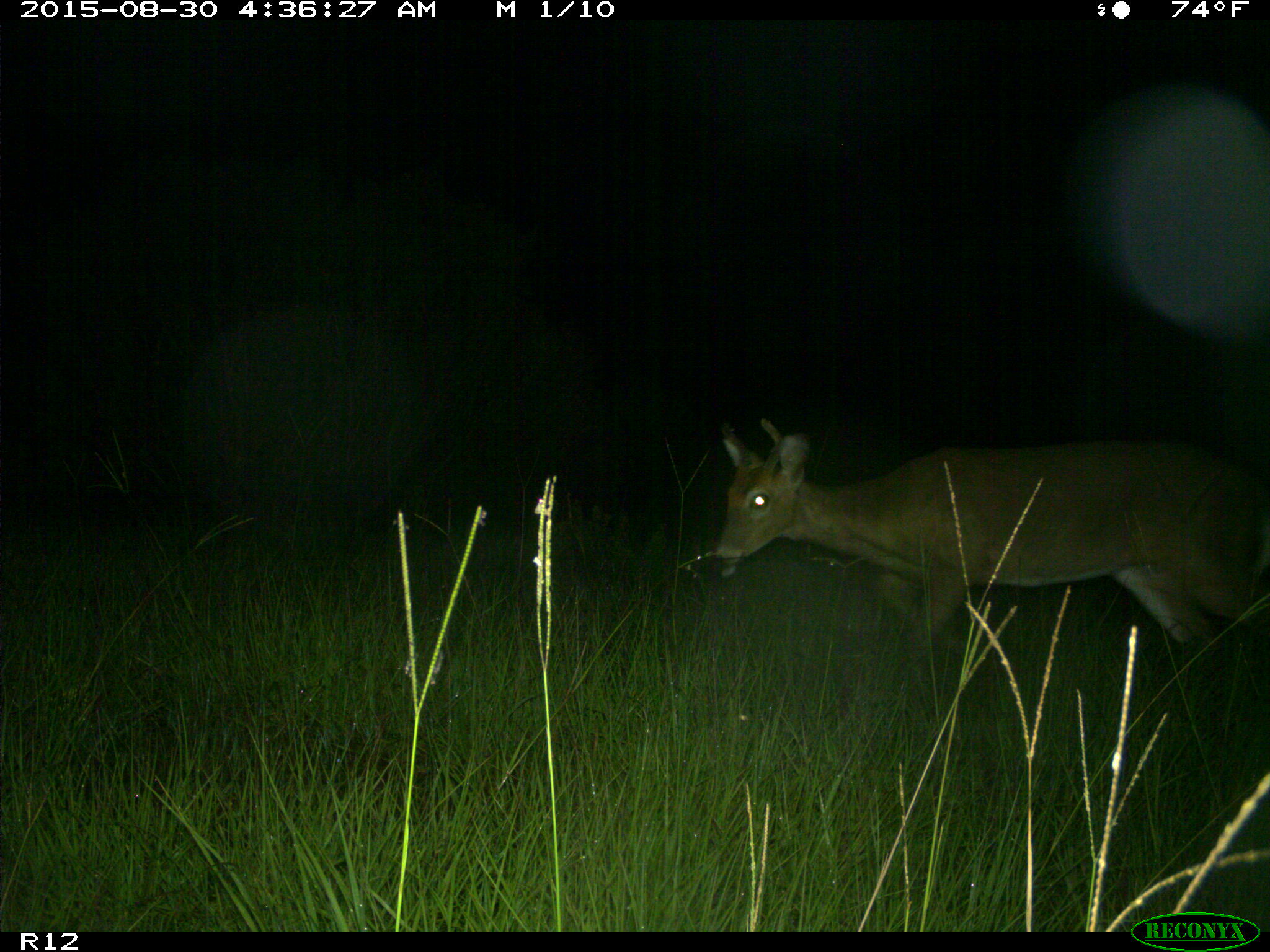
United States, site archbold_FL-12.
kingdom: Animalia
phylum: Chordata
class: Mammalia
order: Artiodactyla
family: Cervidae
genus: Odocoileus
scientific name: Odocoileus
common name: deer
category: unidentified deer